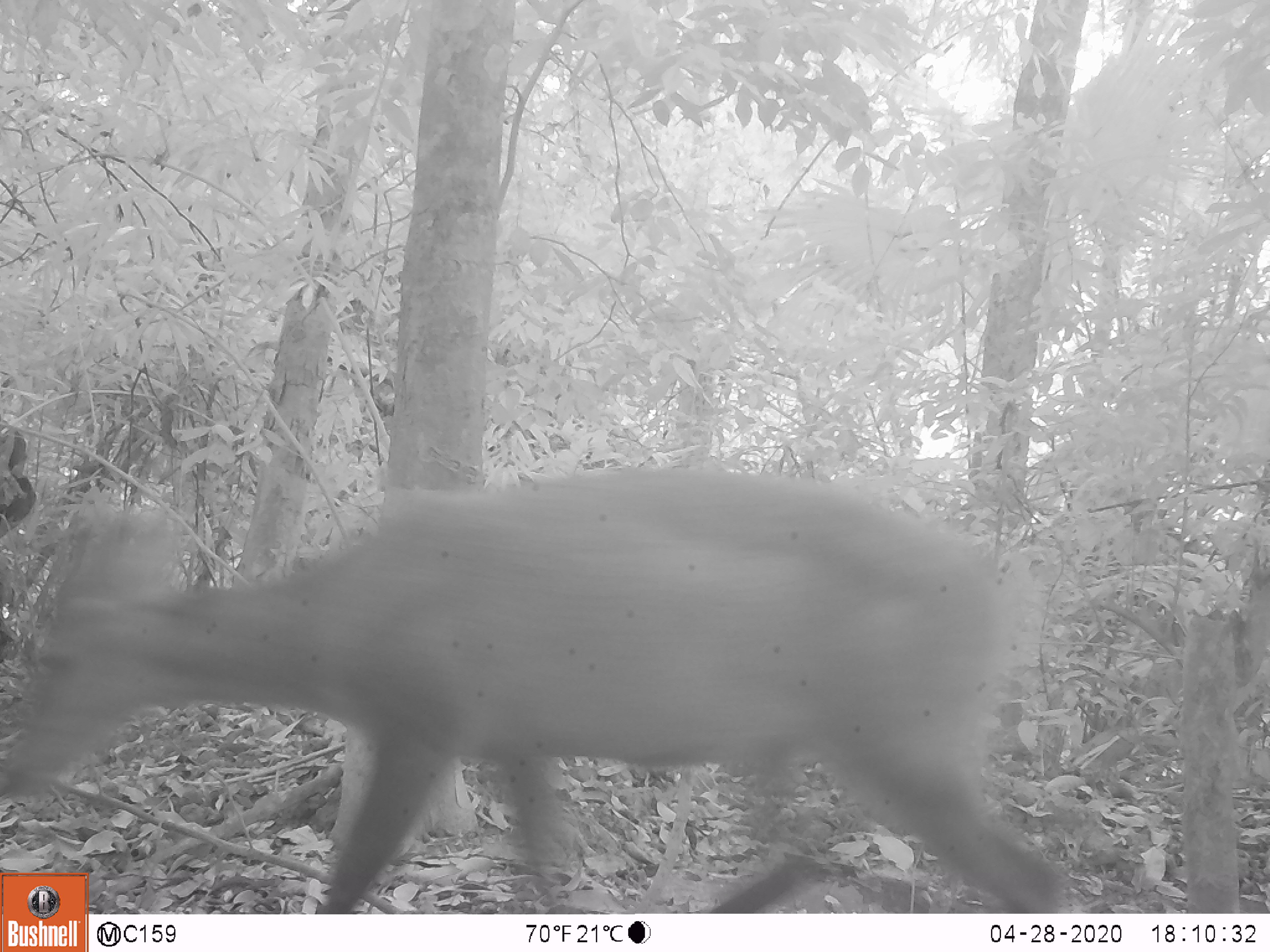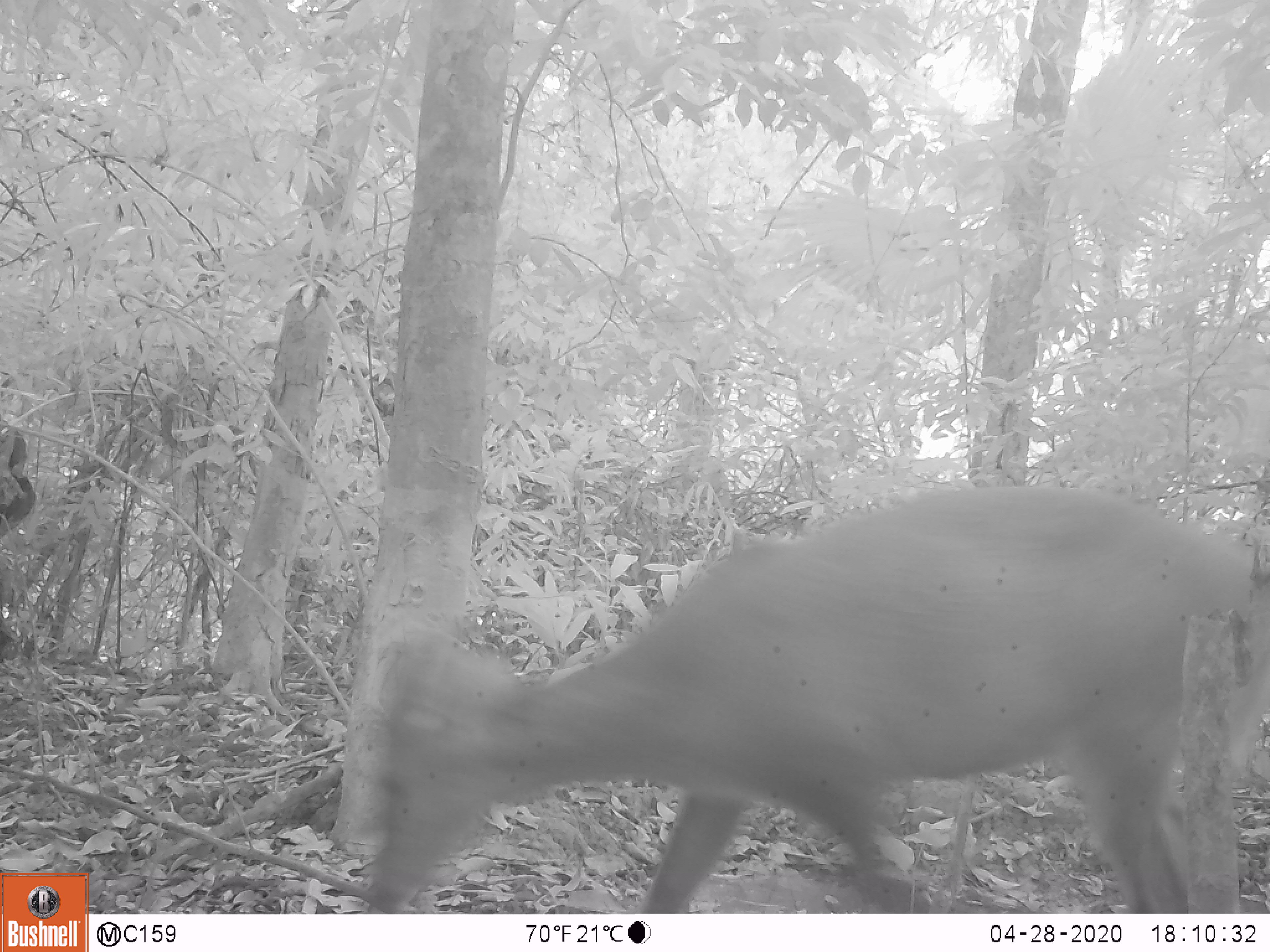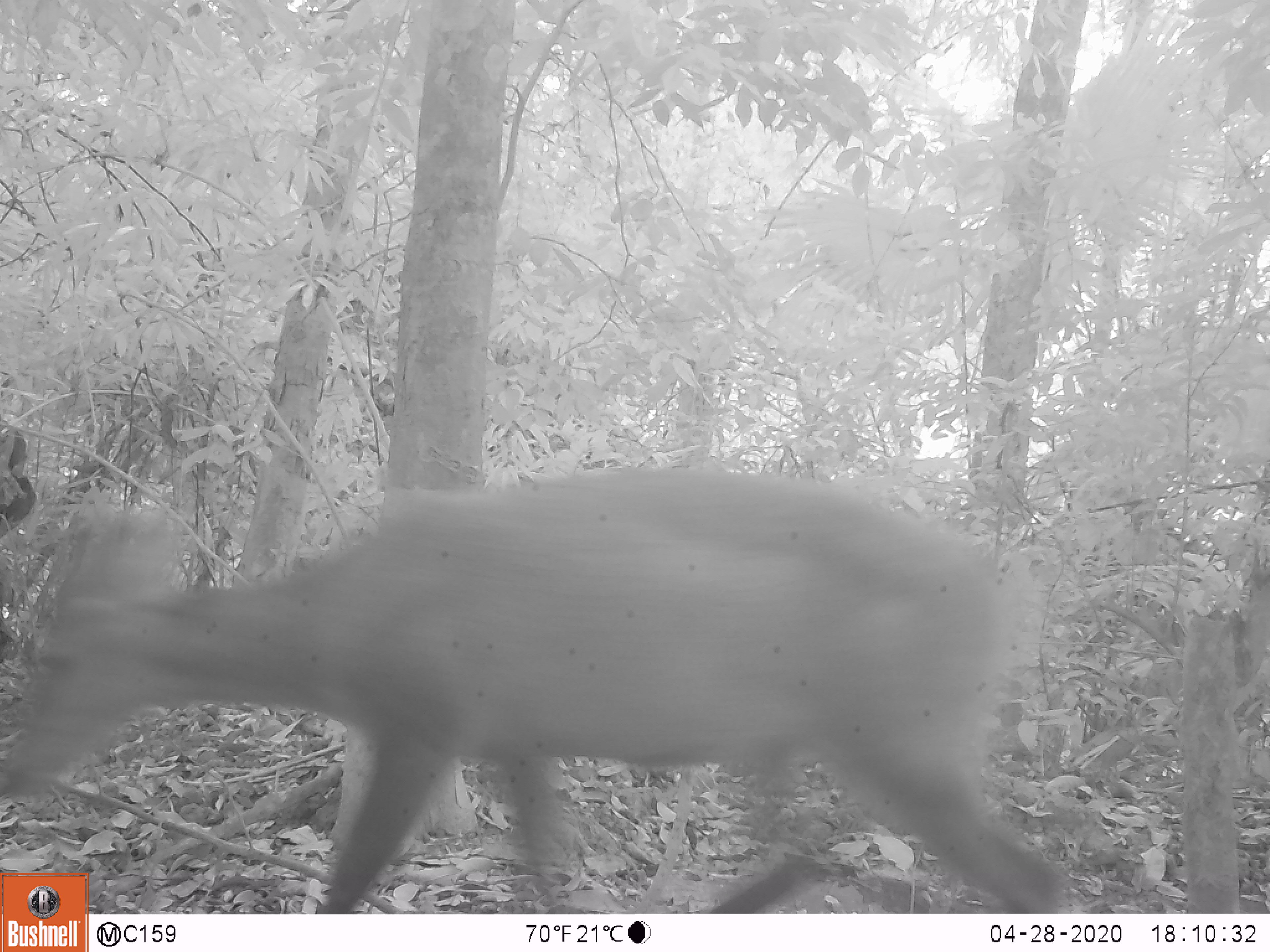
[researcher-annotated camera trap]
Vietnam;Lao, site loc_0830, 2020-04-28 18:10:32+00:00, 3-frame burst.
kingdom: Animalia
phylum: Chordata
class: Mammalia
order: Artiodactyla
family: Cervidae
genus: Muntiacus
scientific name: Muntiacus muntjak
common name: red muntjac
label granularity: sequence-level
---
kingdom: Animalia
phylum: Chordata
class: Mammalia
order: Artiodactyla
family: Cervidae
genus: Muntiacus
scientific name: Muntiacus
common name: muntjacs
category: unidentified muntjac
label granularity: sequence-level